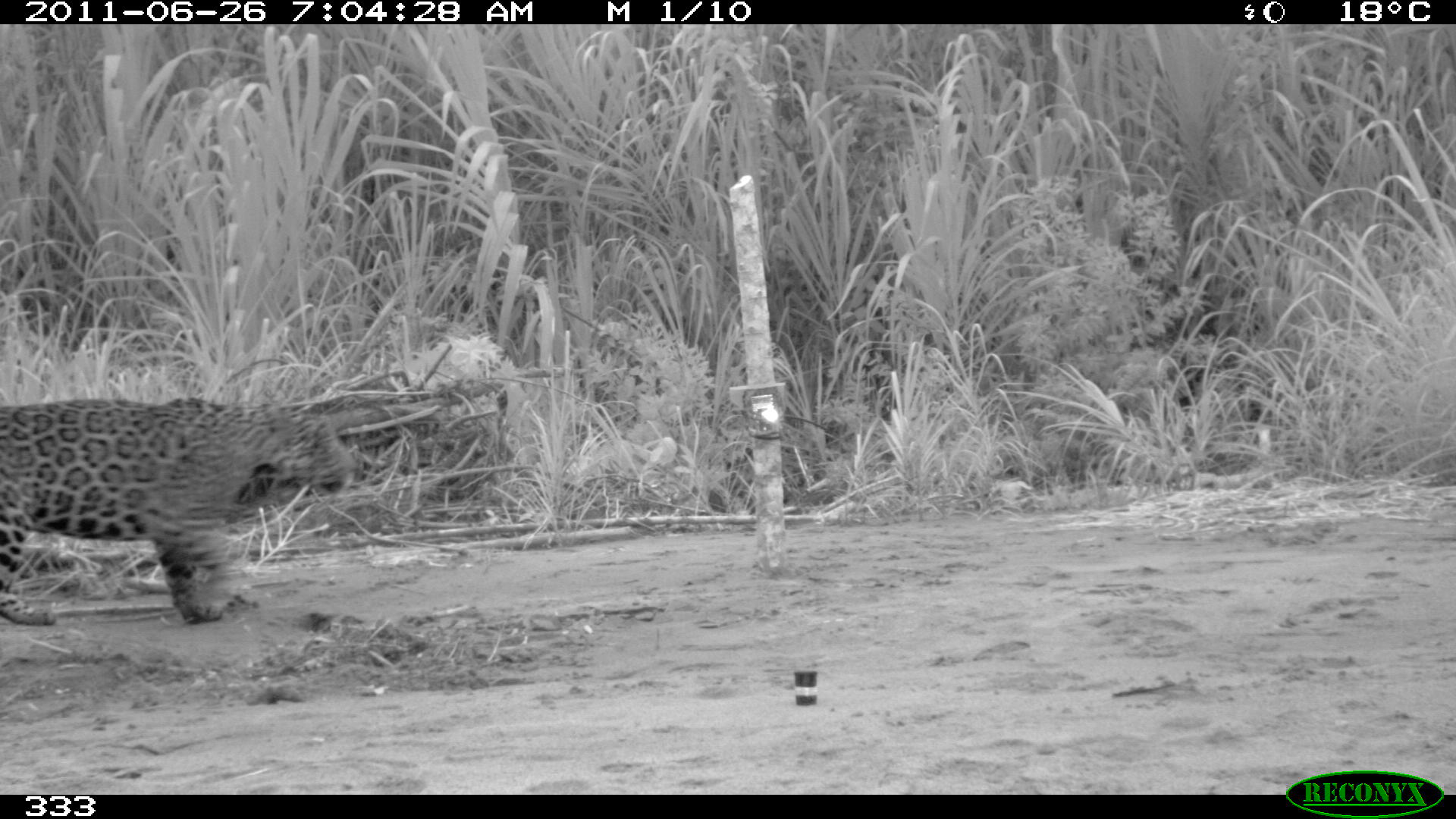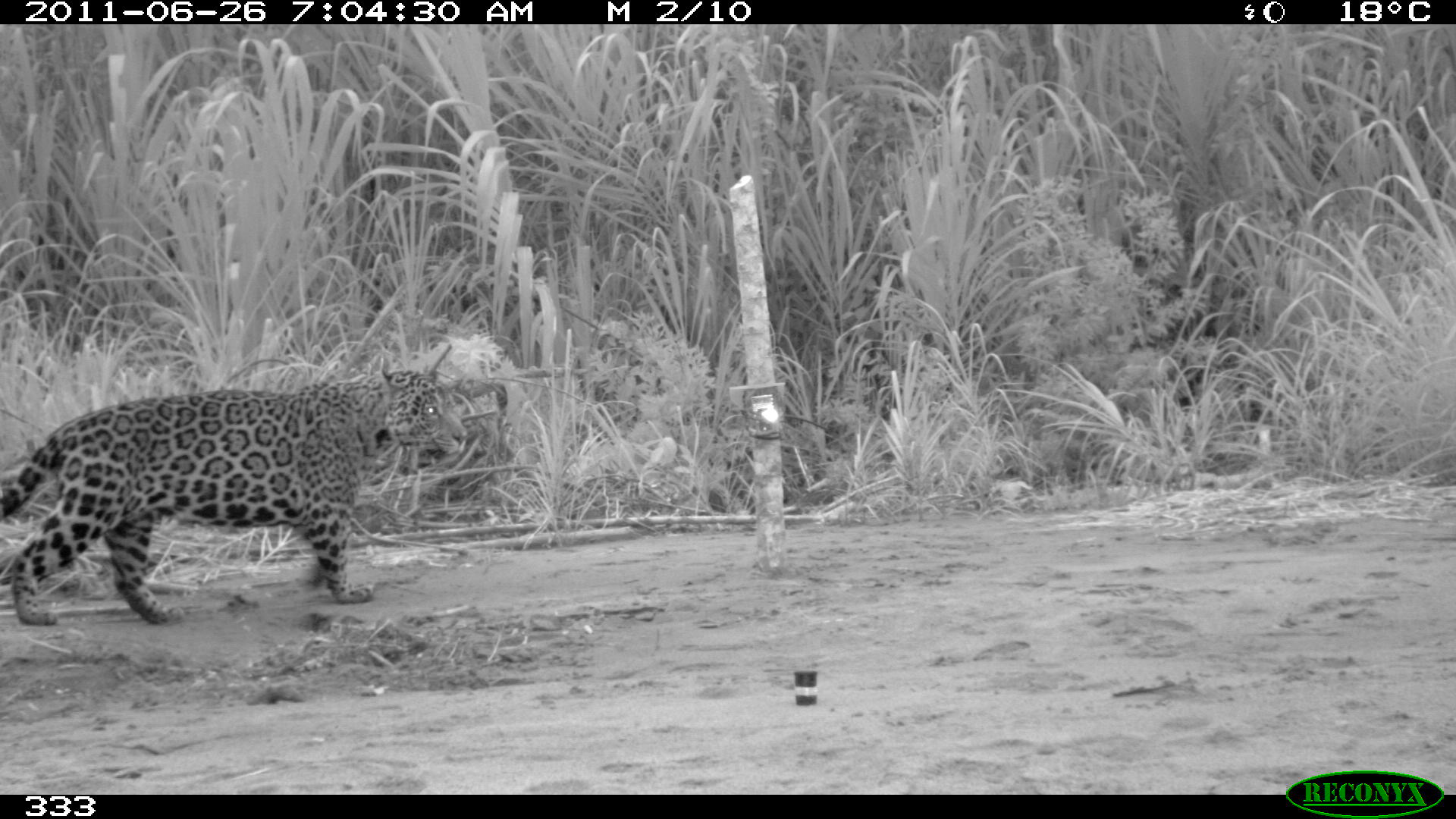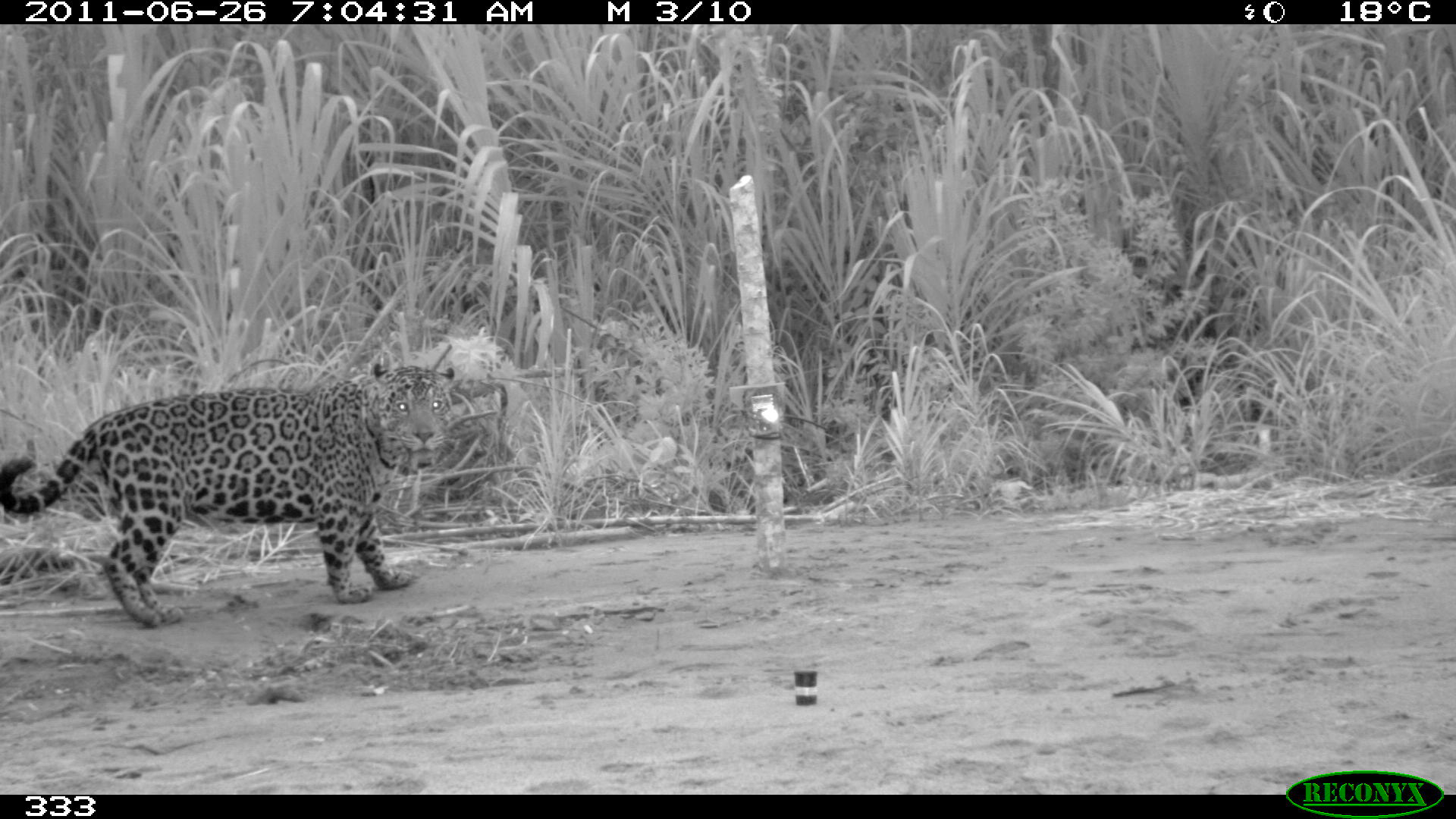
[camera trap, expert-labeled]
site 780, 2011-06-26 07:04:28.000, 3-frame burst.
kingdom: Animalia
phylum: Chordata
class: Mammalia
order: Carnivora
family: Felidae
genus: Panthera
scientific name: Panthera onca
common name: jaguar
Panthera onca (jaguar).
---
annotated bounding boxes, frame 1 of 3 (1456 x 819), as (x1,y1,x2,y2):
panthera onca: (0,393,358,626)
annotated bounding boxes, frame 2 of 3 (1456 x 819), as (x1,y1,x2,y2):
panthera onca: (0,355,466,624)